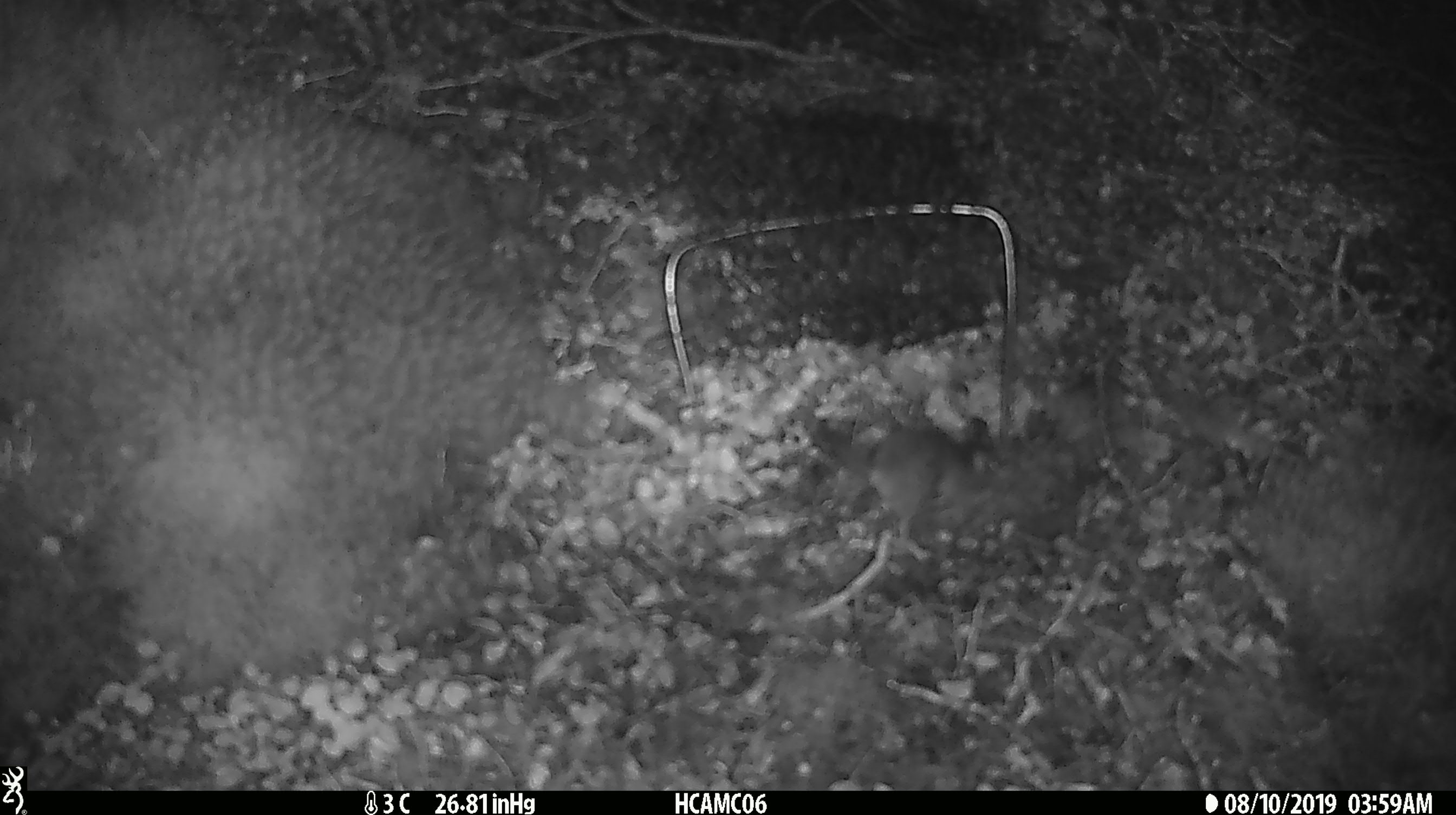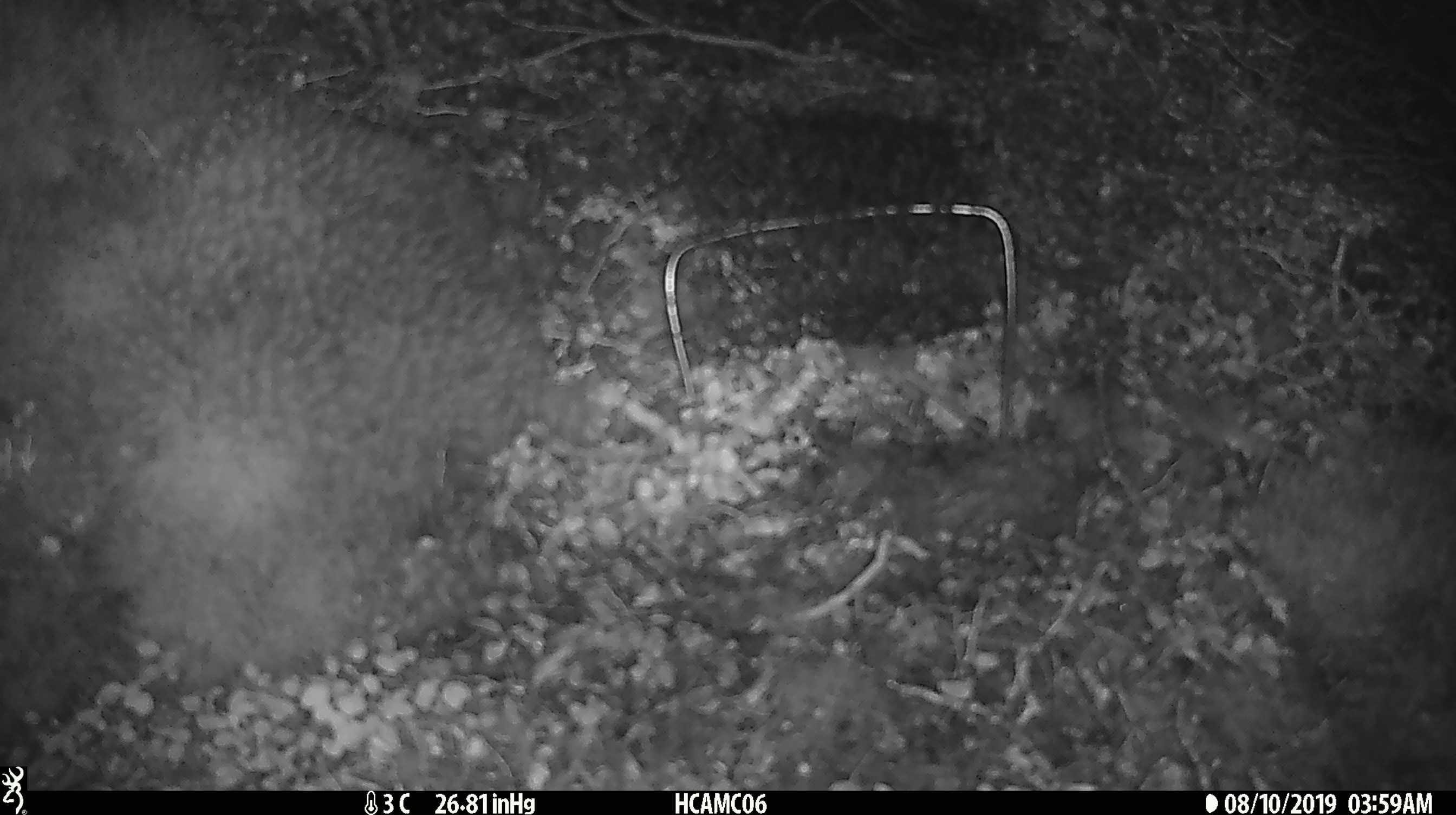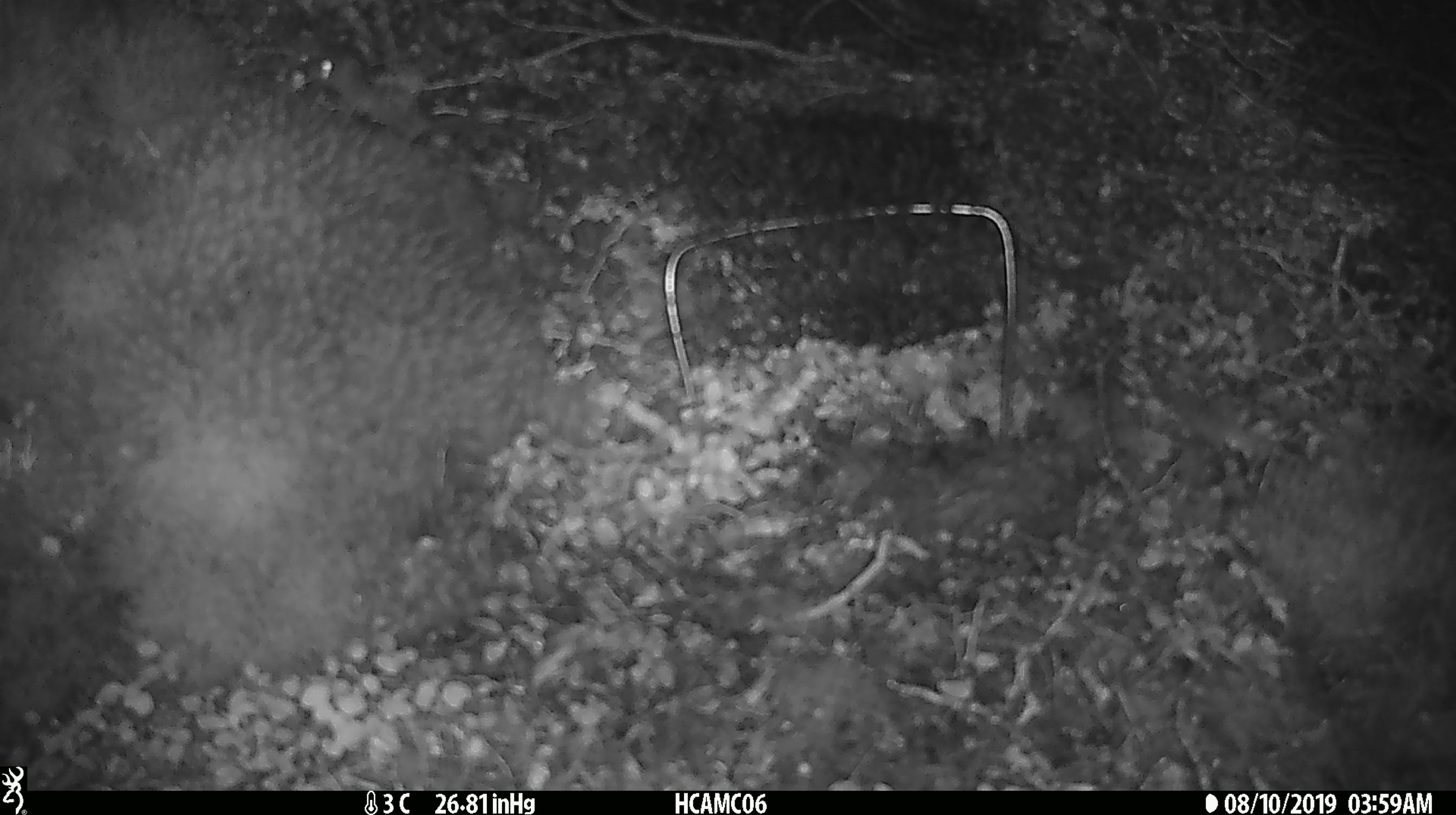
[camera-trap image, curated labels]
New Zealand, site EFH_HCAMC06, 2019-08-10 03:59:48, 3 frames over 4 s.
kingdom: Animalia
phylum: Chordata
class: Mammalia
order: Rodentia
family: Muridae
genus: Mus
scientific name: Mus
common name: mouse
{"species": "mouse (Mus)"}